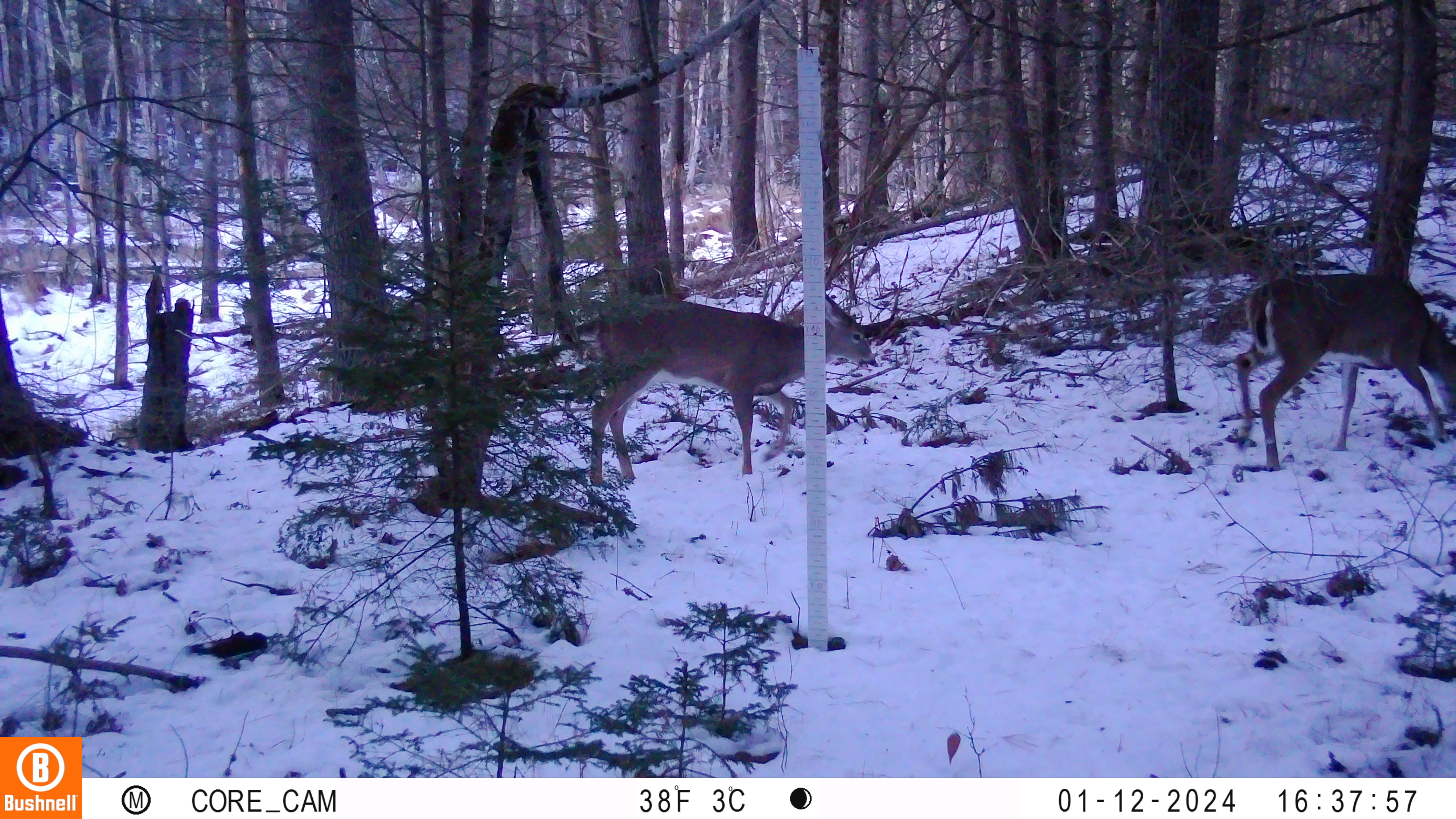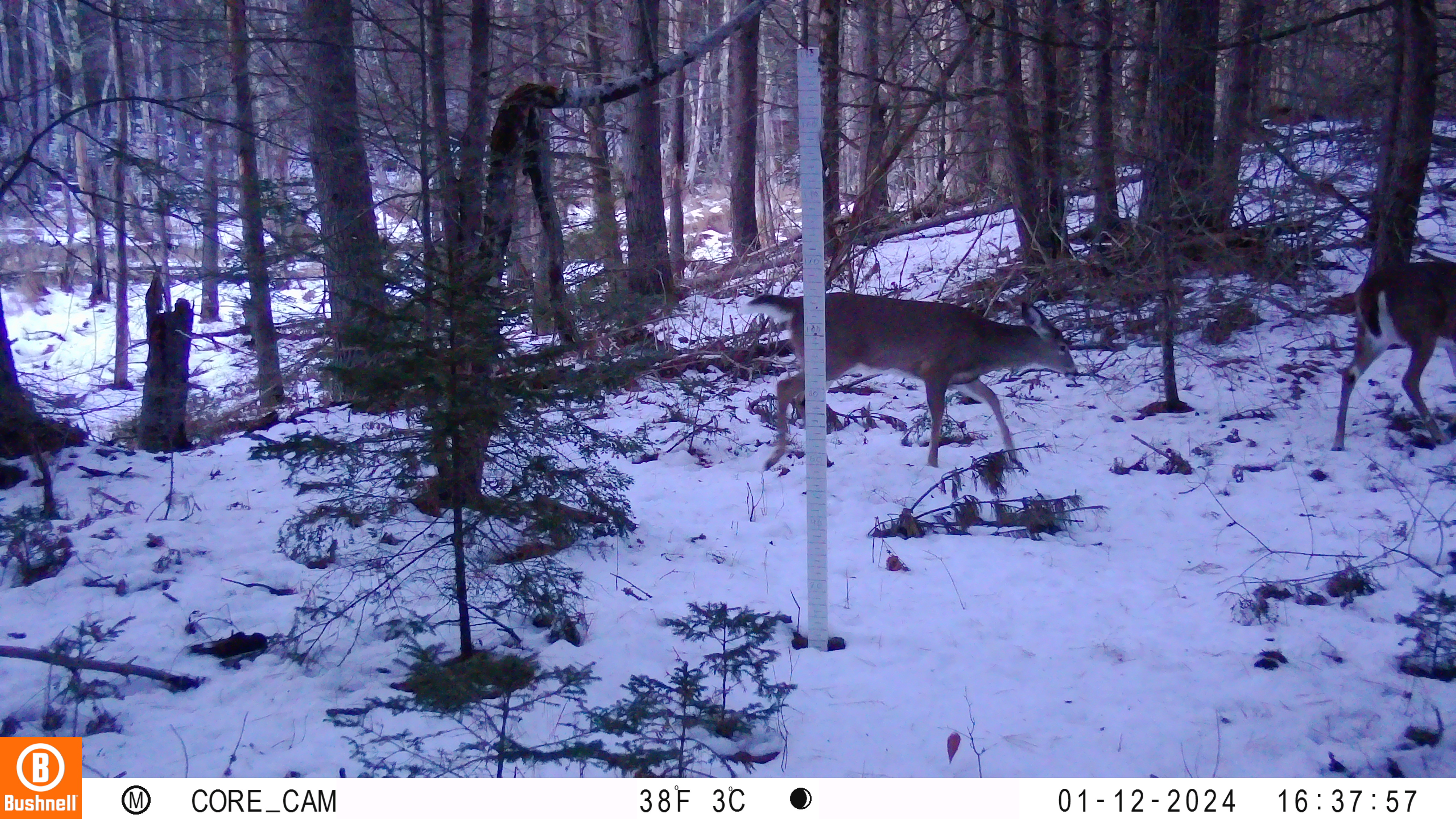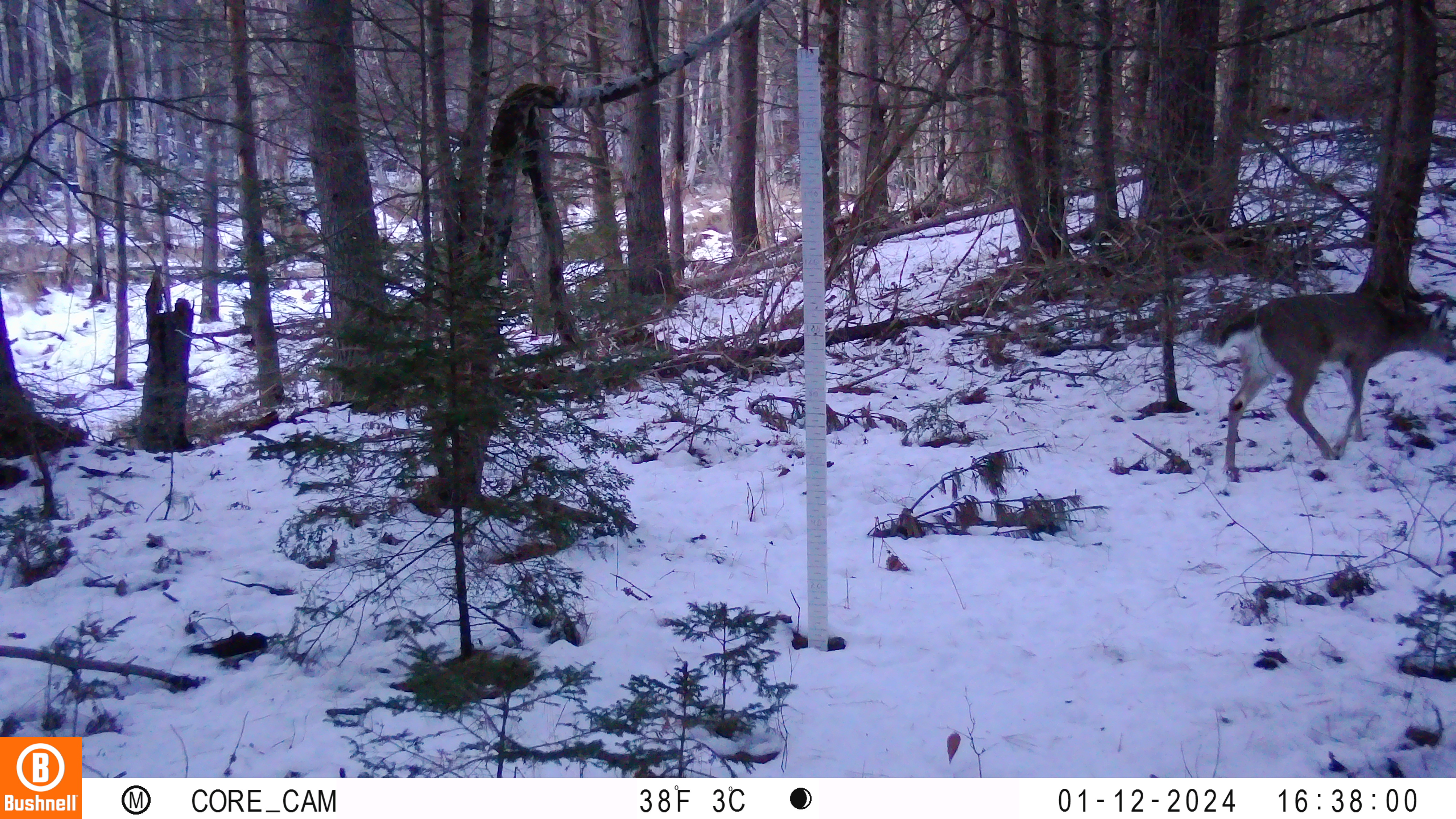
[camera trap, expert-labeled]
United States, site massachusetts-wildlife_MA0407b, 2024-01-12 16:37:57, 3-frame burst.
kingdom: Animalia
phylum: Chordata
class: Mammalia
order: Artiodactyla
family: Cervidae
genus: Odocoileus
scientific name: Odocoileus virginianus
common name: white-tailed deer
White-tailed deer (Odocoileus virginianus).